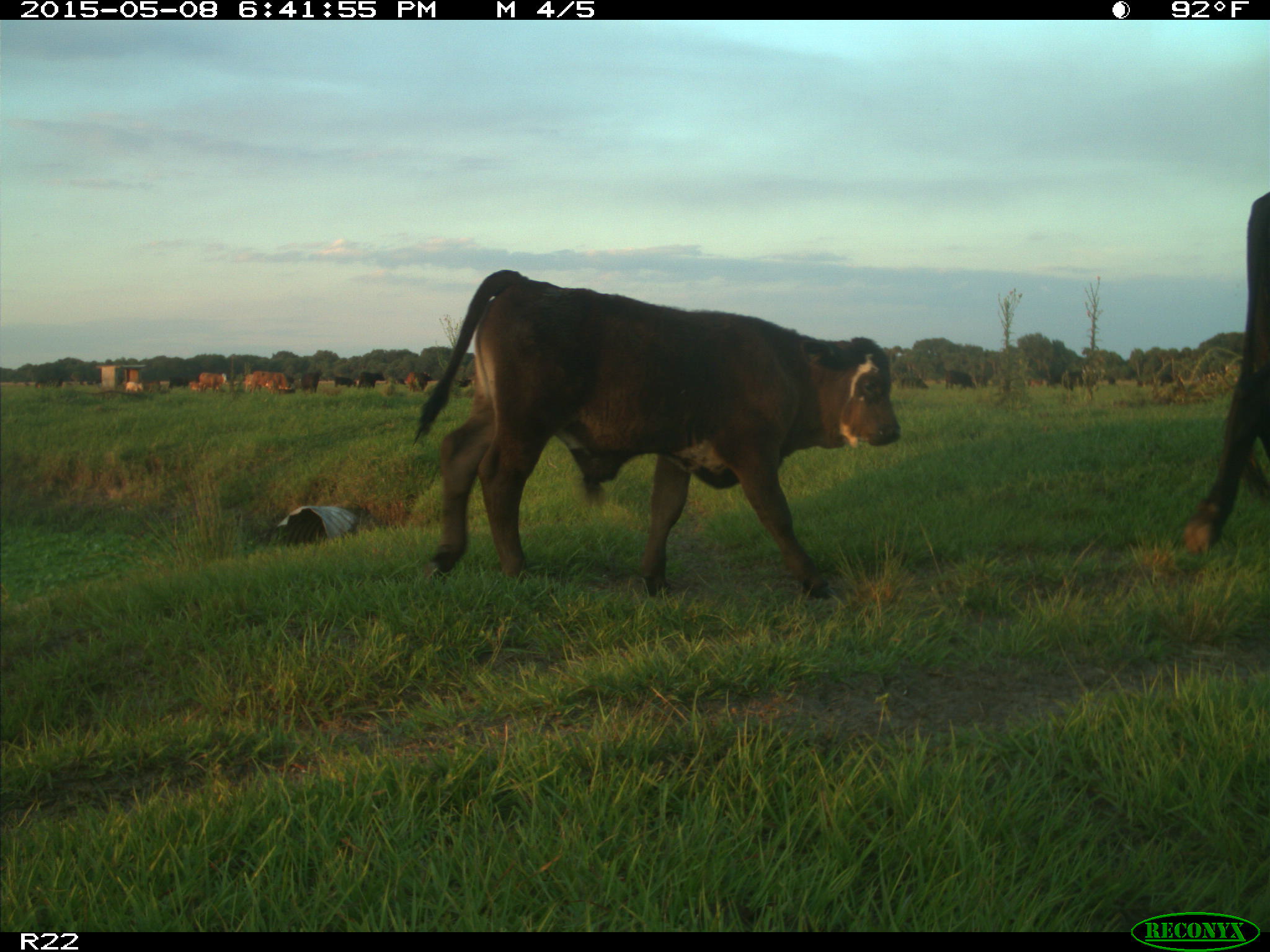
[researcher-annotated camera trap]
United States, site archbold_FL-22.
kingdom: Animalia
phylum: Chordata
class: Mammalia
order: Artiodactyla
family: Bovidae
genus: Bos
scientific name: Bos taurus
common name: domestic cow